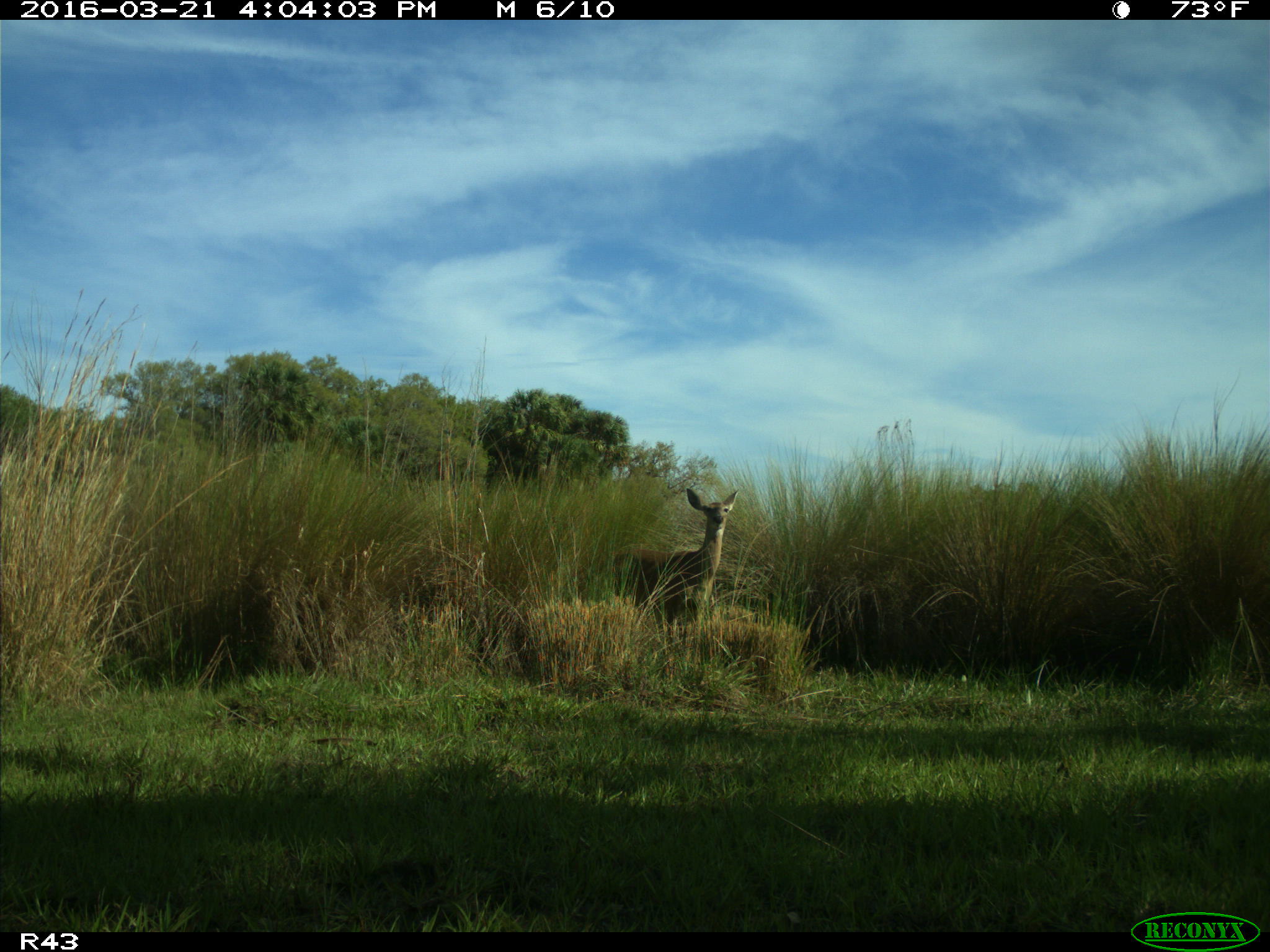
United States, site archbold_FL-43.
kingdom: Animalia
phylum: Chordata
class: Mammalia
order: Artiodactyla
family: Cervidae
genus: Odocoileus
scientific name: Odocoileus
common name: deer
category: unidentified deer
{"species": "unidentified deer (deer) (Odocoileus)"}